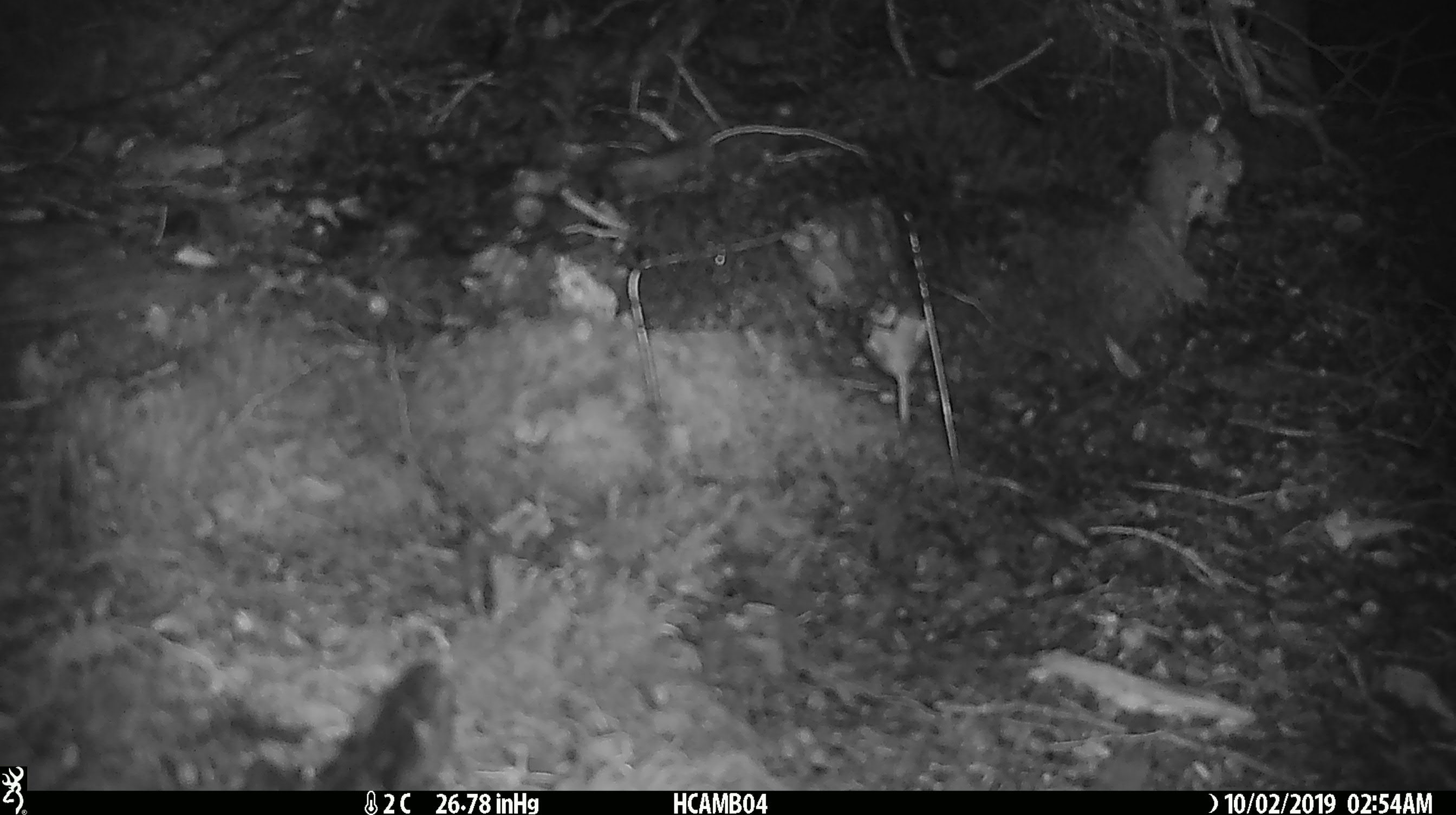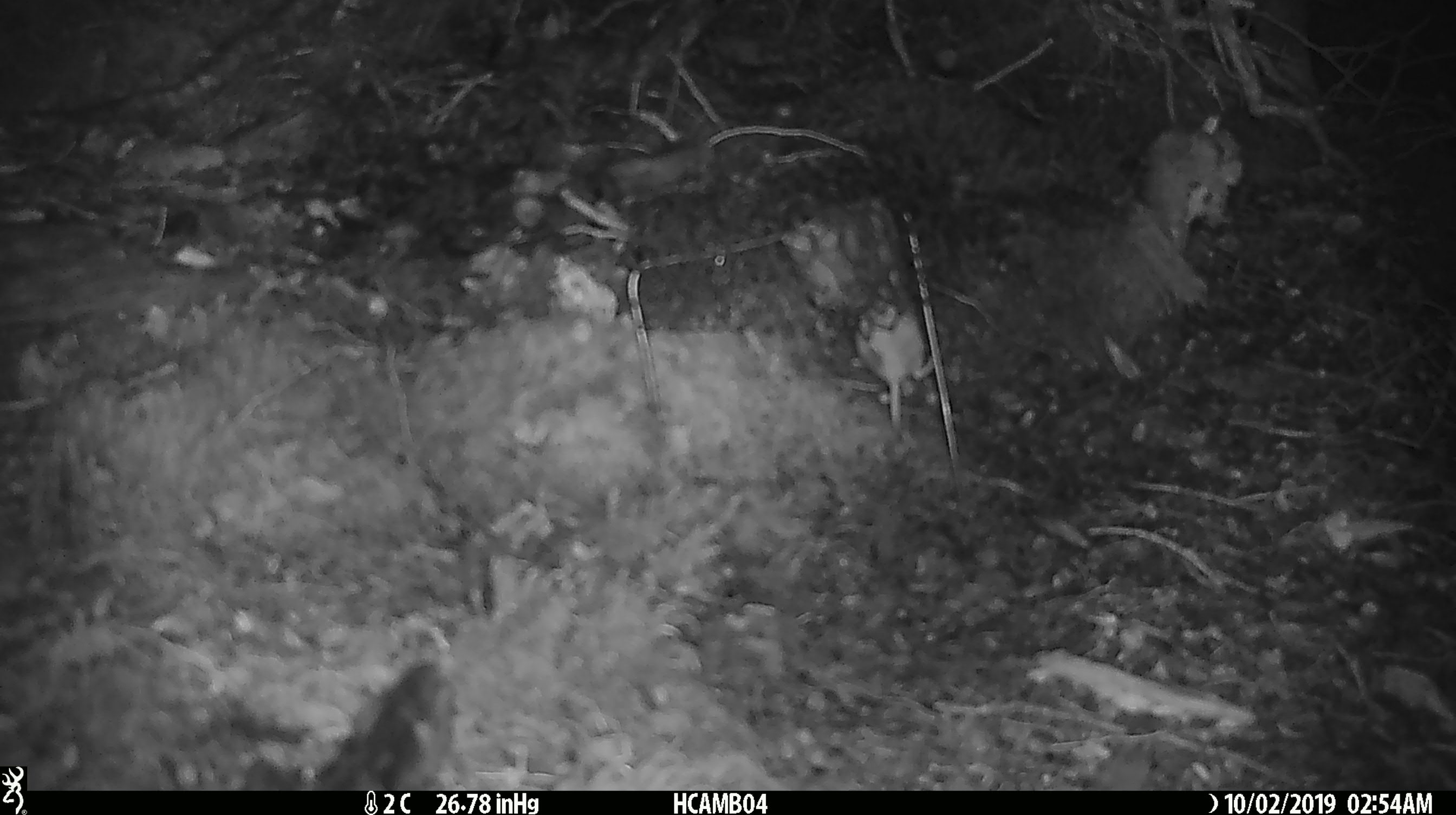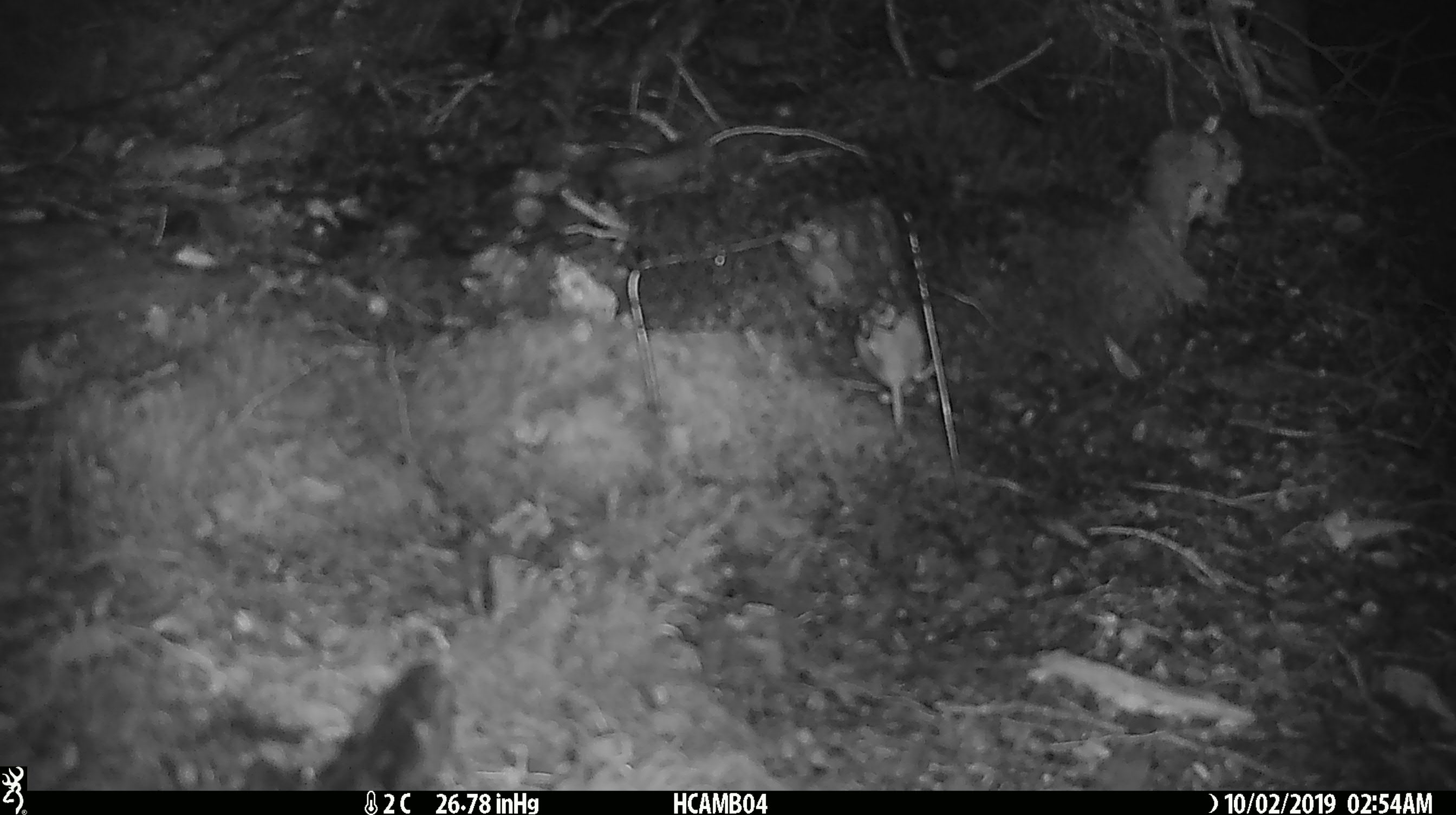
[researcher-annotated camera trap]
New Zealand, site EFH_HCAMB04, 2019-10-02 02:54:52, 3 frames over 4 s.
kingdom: Animalia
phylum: Chordata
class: Mammalia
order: Rodentia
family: Muridae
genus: Mus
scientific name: Mus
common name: mouse